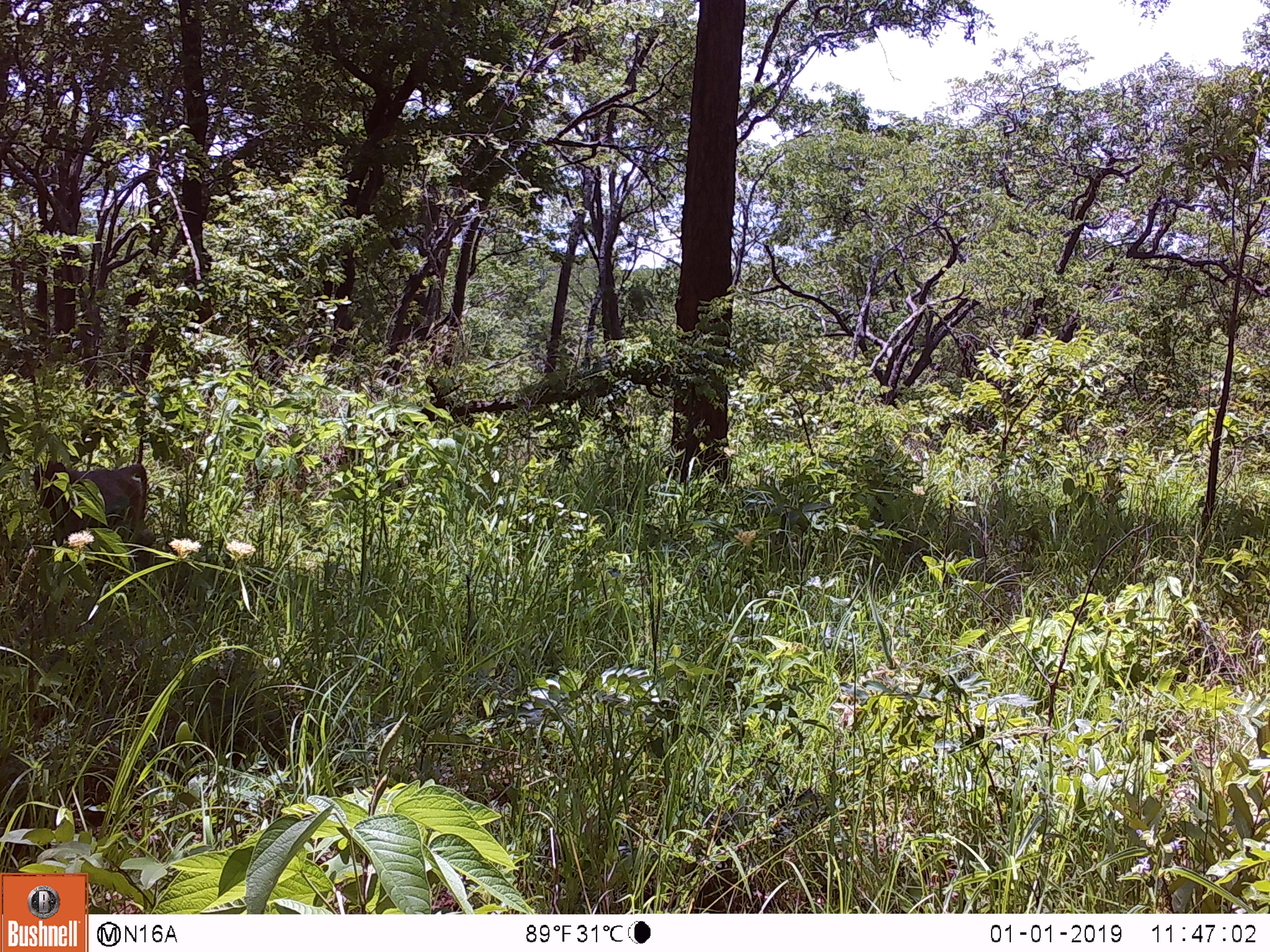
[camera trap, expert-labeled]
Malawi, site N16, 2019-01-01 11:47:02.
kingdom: Animalia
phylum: Chordata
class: Mammalia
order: Primates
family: Cercopithecidae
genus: Papio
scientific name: Papio cynocephalus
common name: yellow baboon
Yellow baboon (Papio cynocephalus), count 1.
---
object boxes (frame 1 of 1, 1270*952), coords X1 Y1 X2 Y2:
yellow baboon: 19 456 157 545